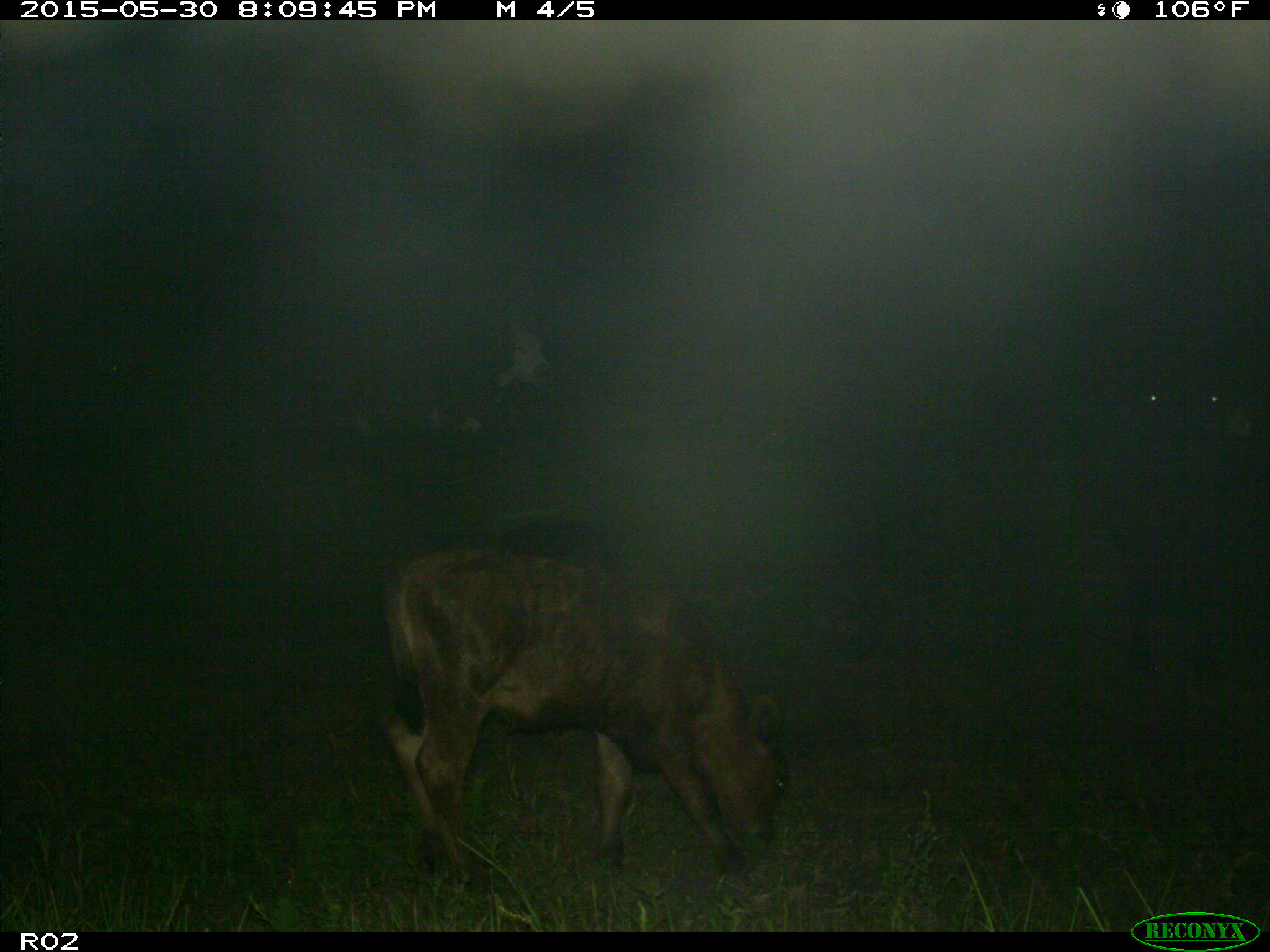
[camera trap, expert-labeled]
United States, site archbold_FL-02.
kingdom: Animalia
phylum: Chordata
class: Mammalia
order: Artiodactyla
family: Bovidae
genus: Bos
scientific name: Bos taurus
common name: domestic cow